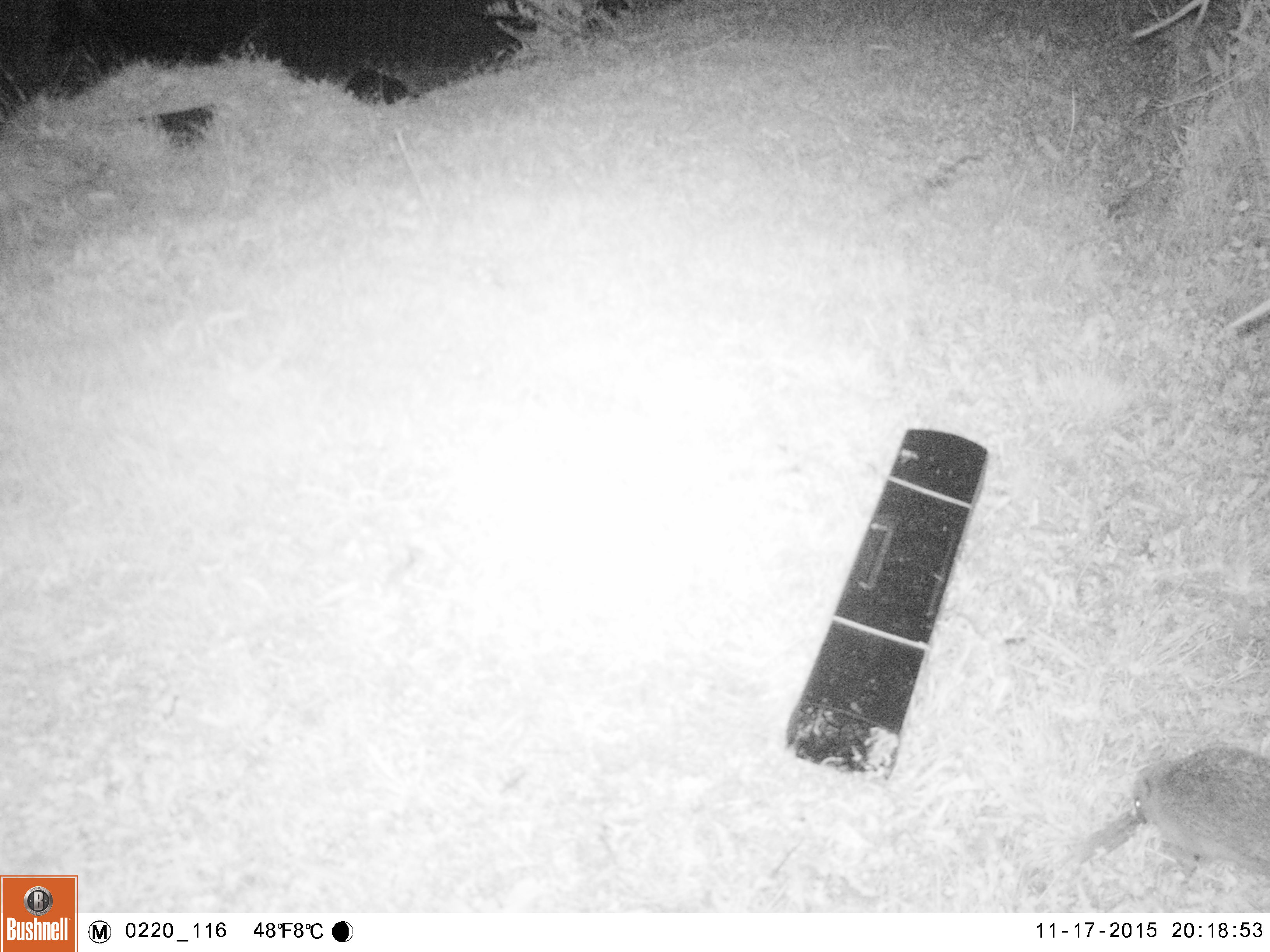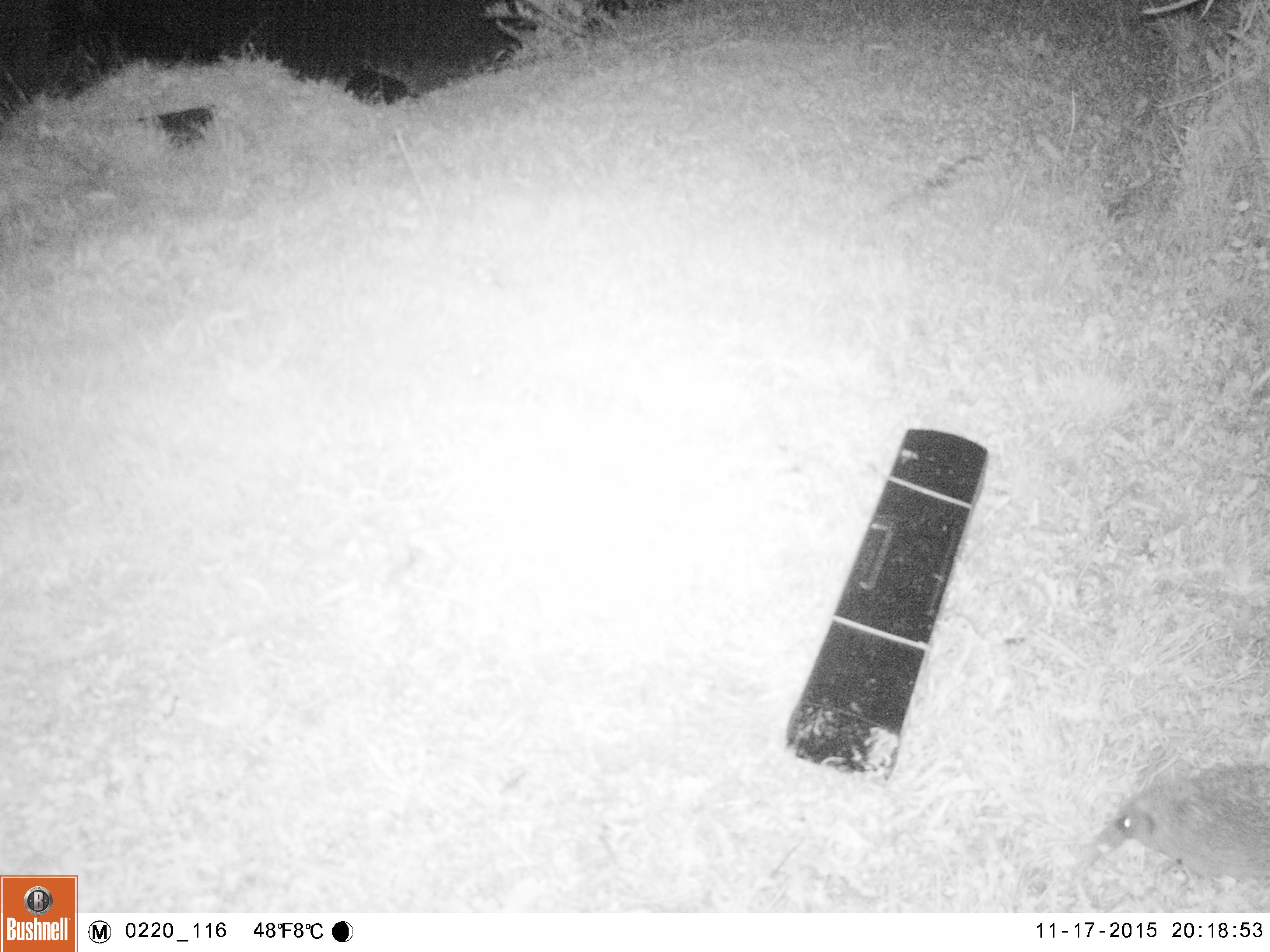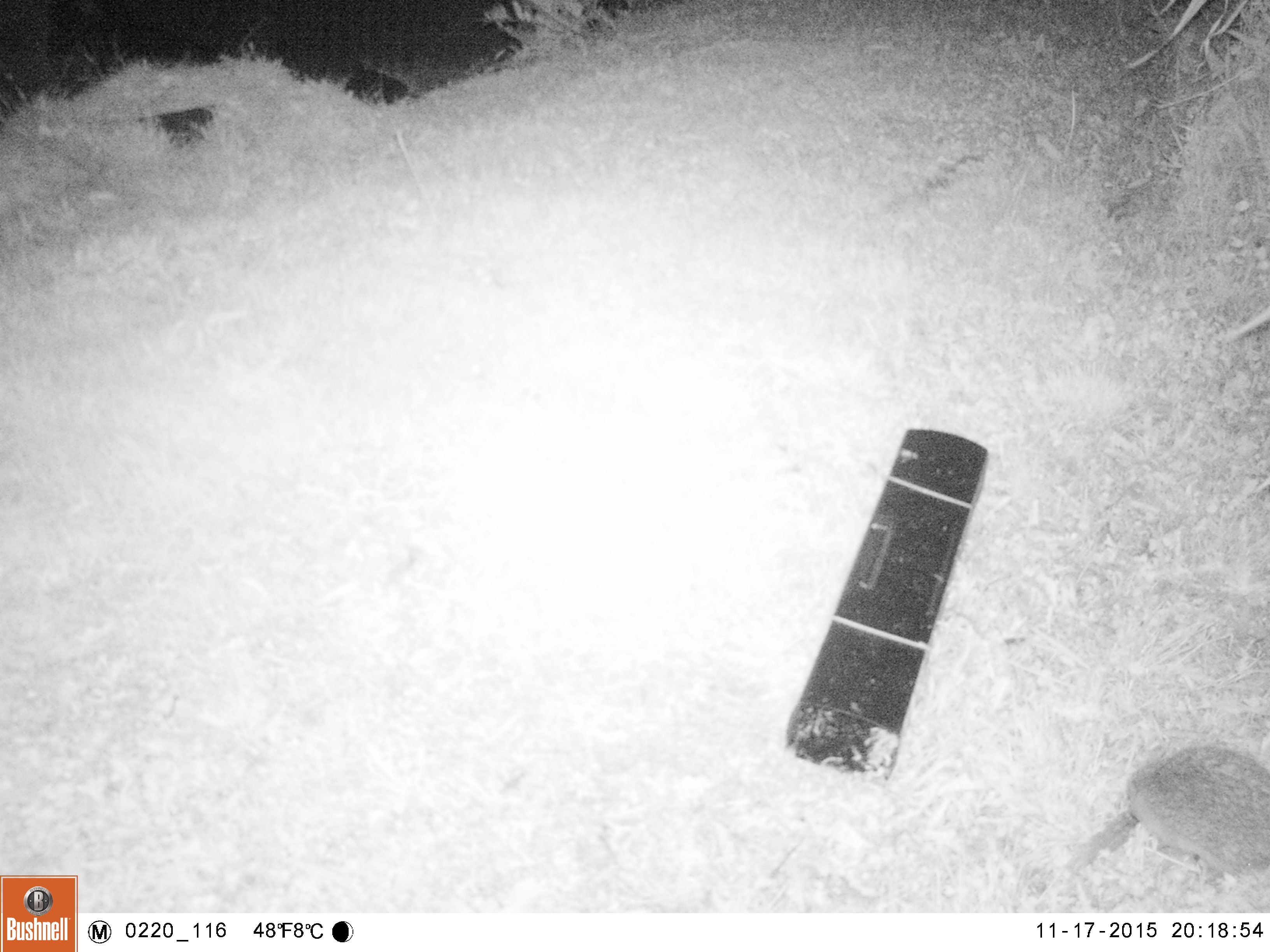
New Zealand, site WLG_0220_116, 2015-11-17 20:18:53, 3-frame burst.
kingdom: Animalia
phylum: Chordata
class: Mammalia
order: Eulipotyphla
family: Erinaceidae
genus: Erinaceus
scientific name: Erinaceus europaeus europaeus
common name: european hedgehog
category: hedgehog